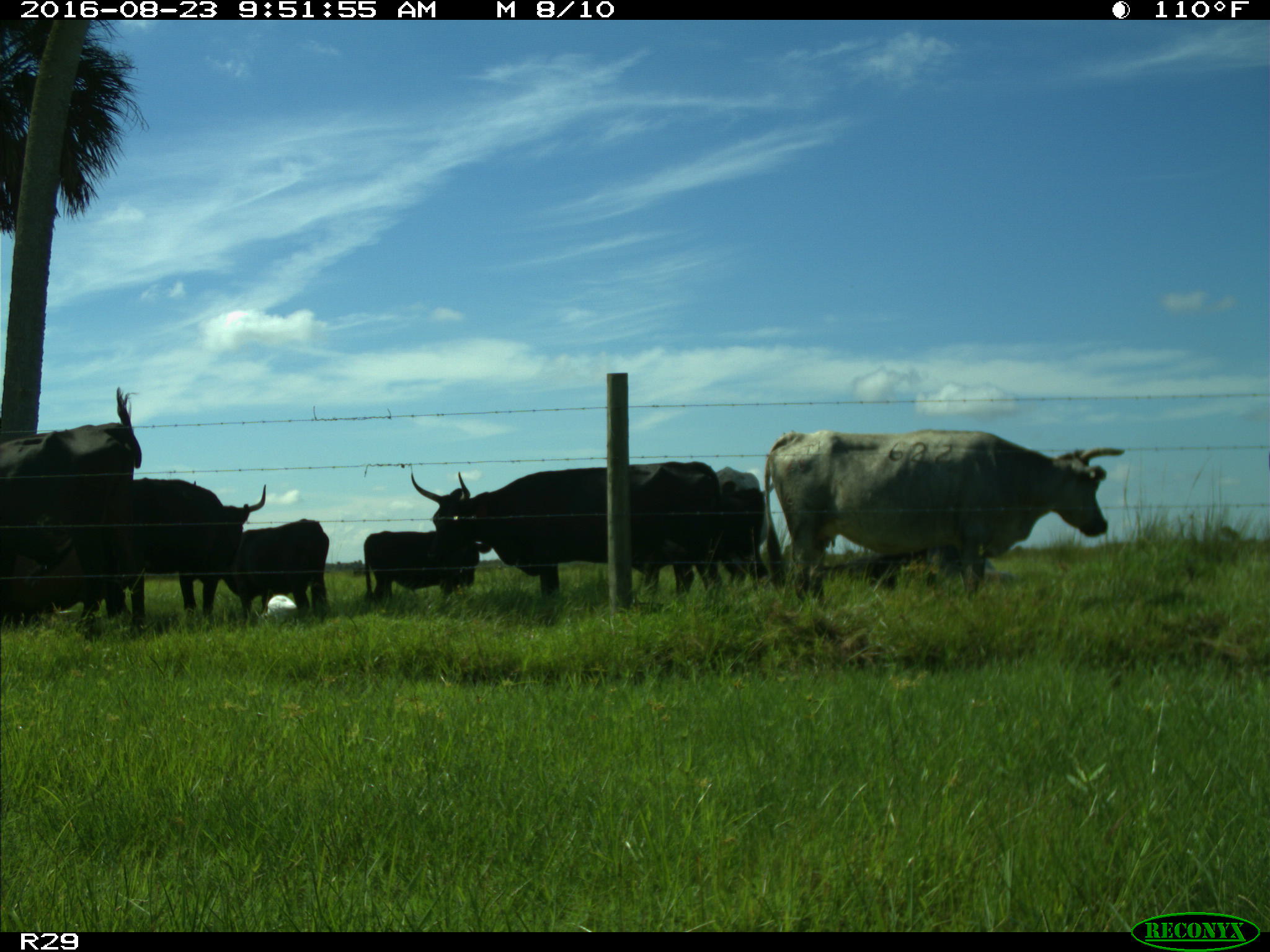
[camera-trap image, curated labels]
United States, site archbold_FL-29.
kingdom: Animalia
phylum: Chordata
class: Mammalia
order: Artiodactyla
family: Bovidae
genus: Bos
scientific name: Bos taurus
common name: domestic cow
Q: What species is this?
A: Bos taurus (domestic cow).